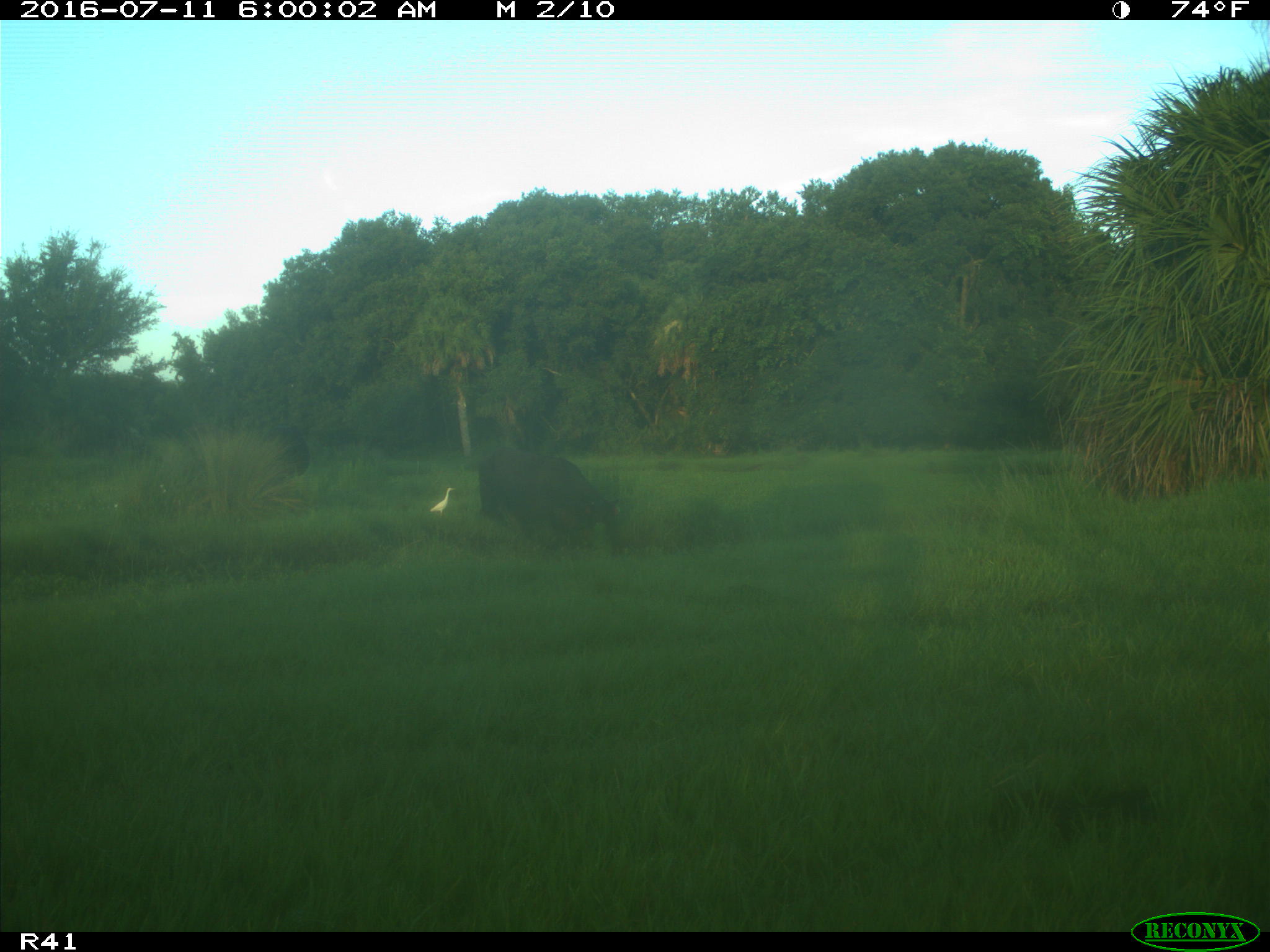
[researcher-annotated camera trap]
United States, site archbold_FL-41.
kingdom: Animalia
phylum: Chordata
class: Mammalia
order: Artiodactyla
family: Bovidae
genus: Bos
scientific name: Bos taurus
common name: domestic cow